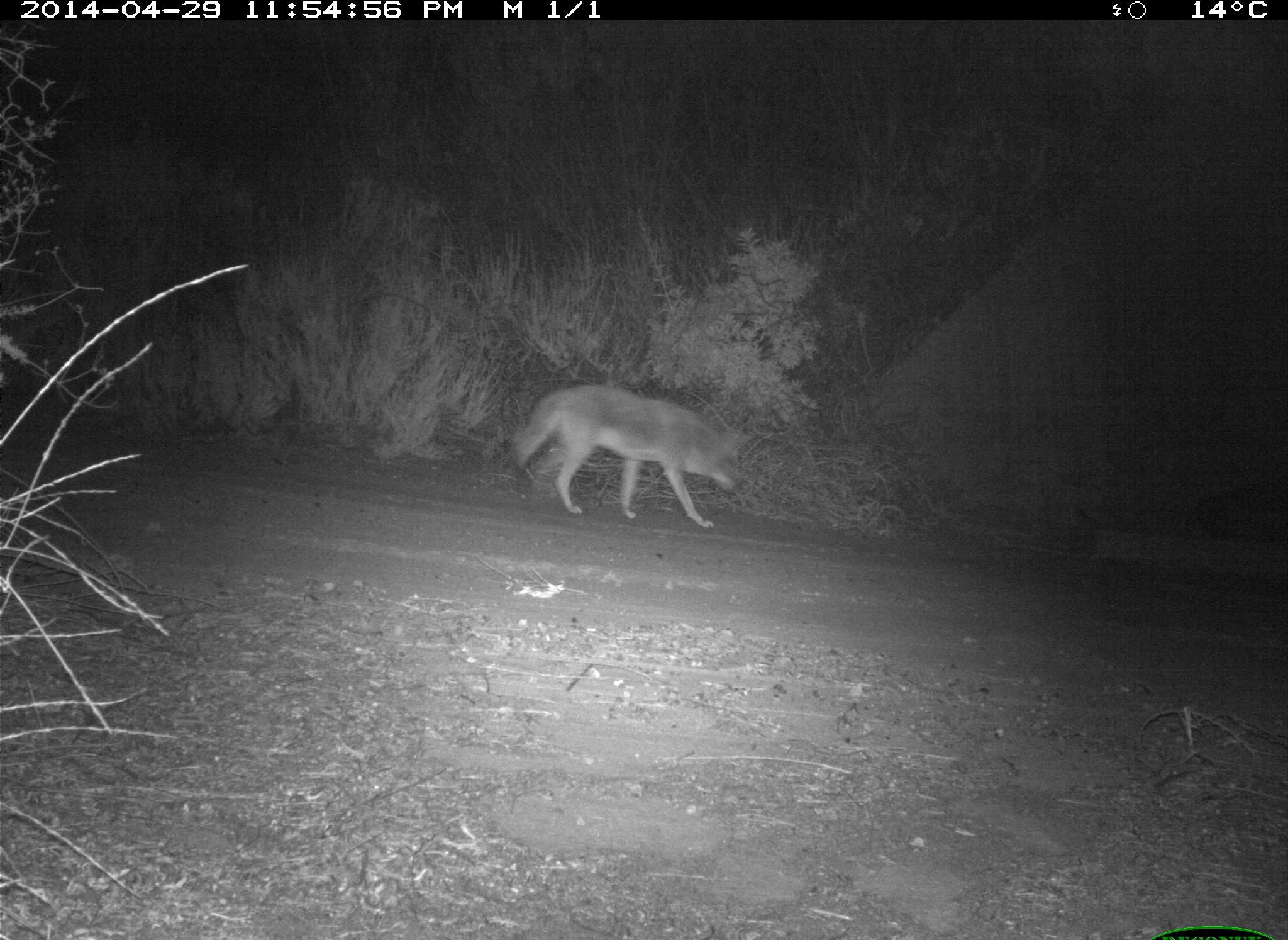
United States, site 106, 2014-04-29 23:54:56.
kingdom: Animalia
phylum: Chordata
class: Mammalia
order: Carnivora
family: Canidae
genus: Canis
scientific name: Canis latrans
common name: coyote